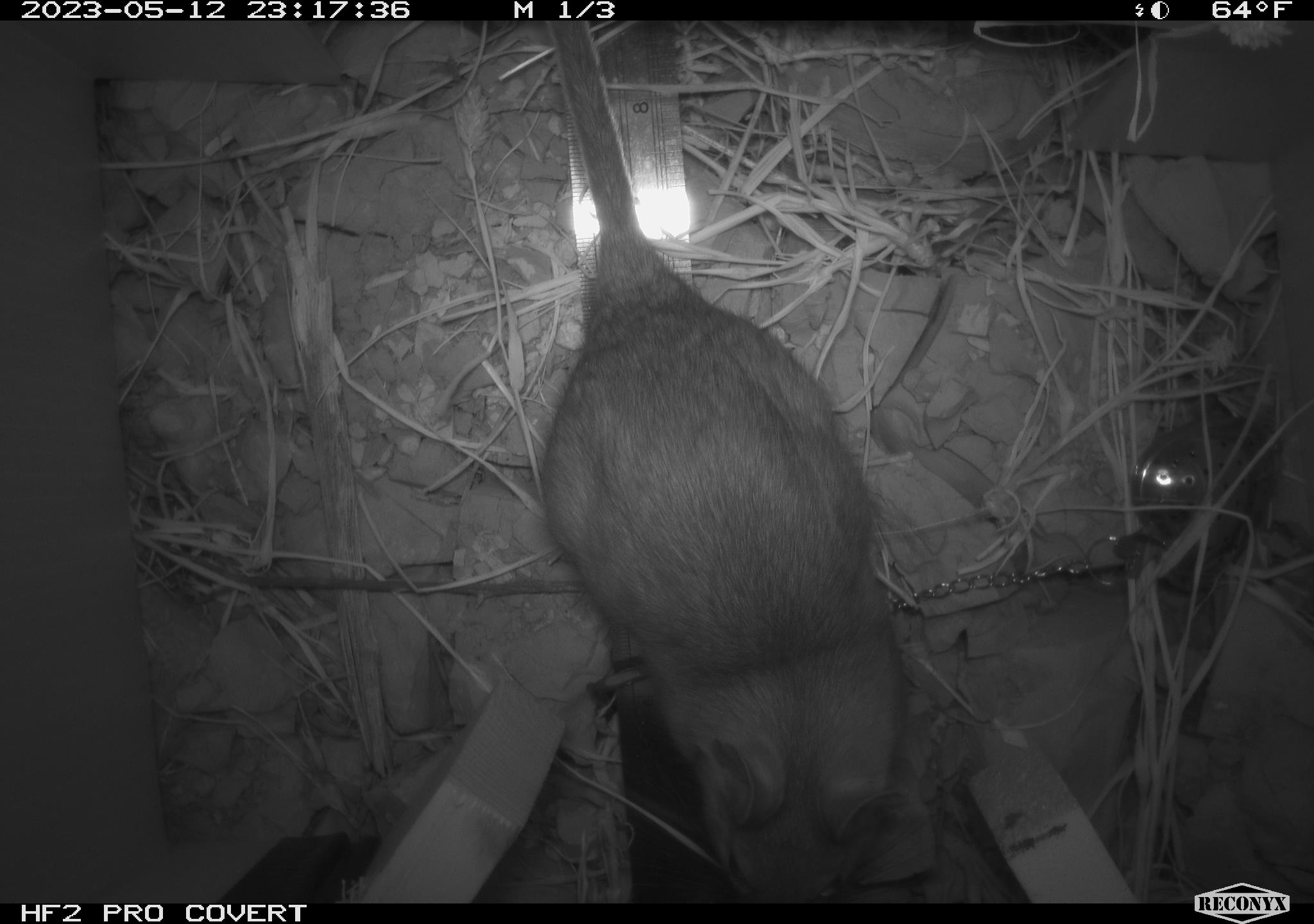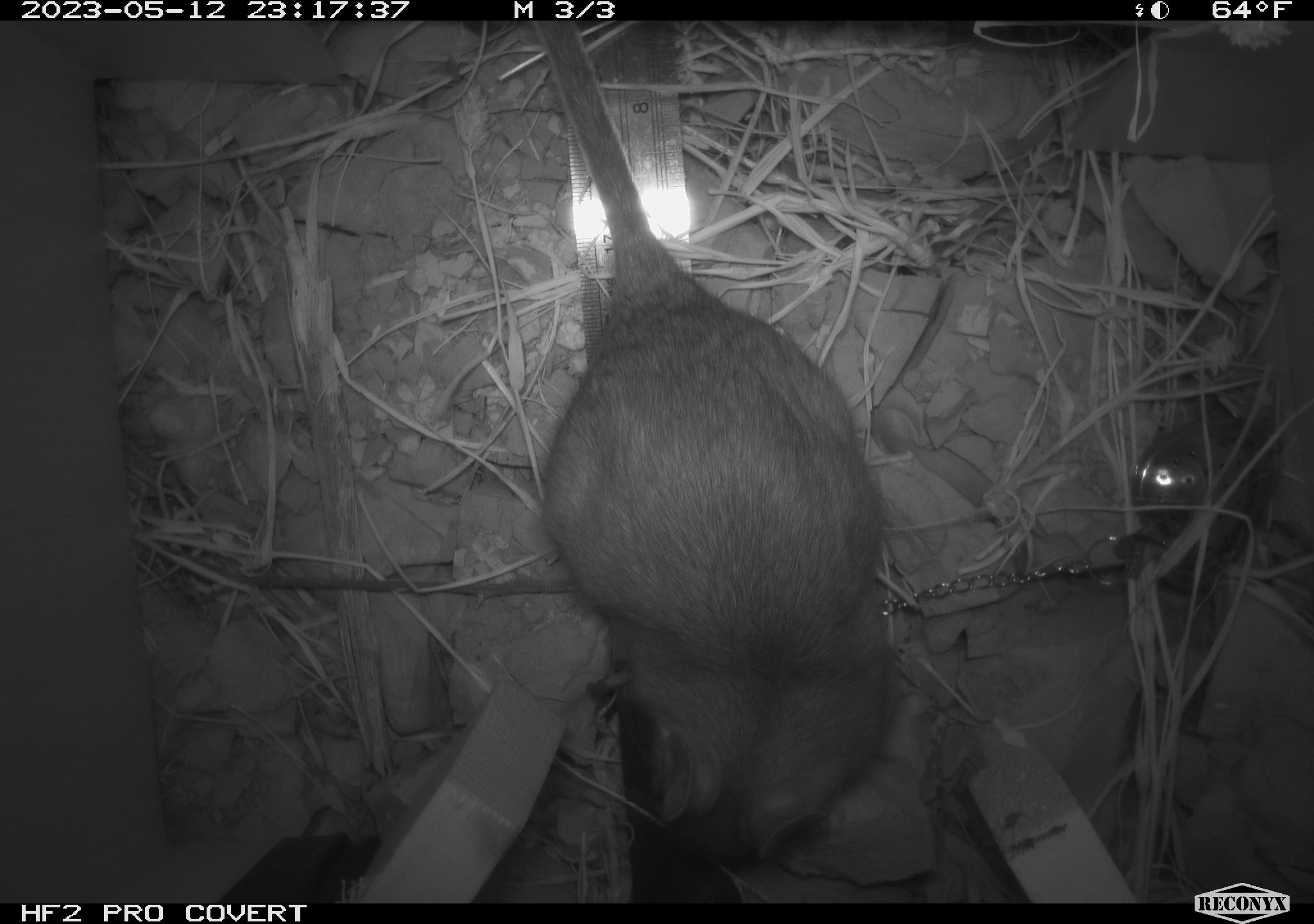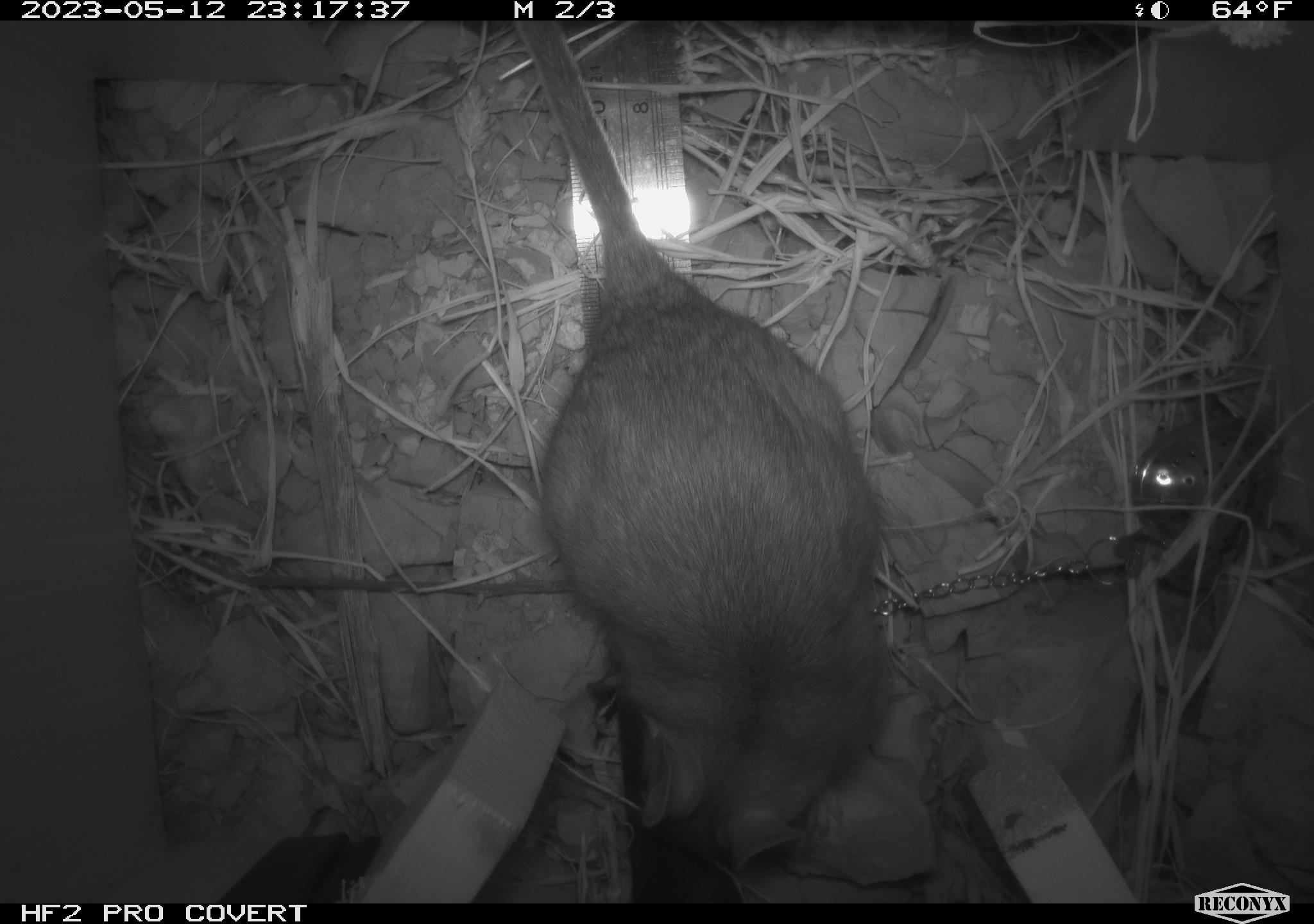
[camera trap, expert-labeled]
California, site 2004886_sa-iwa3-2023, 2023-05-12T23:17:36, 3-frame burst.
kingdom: Animalia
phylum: Chordata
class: Mammalia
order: Rodentia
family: Cricetidae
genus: Neotoma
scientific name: Neotoma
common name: pack rat or woodrat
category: neotoma species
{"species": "neotoma species (pack rat or woodrat) (Neotoma)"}